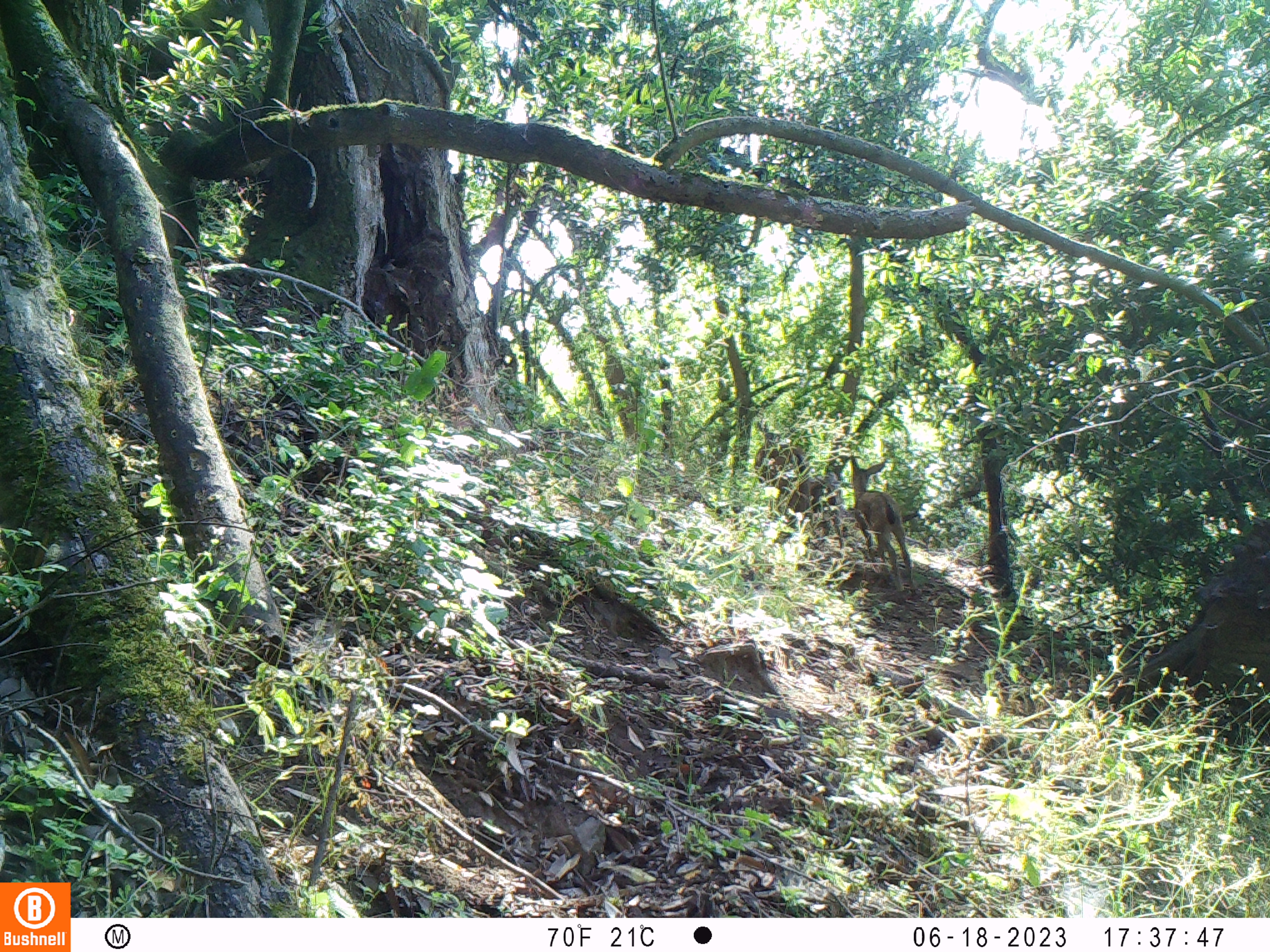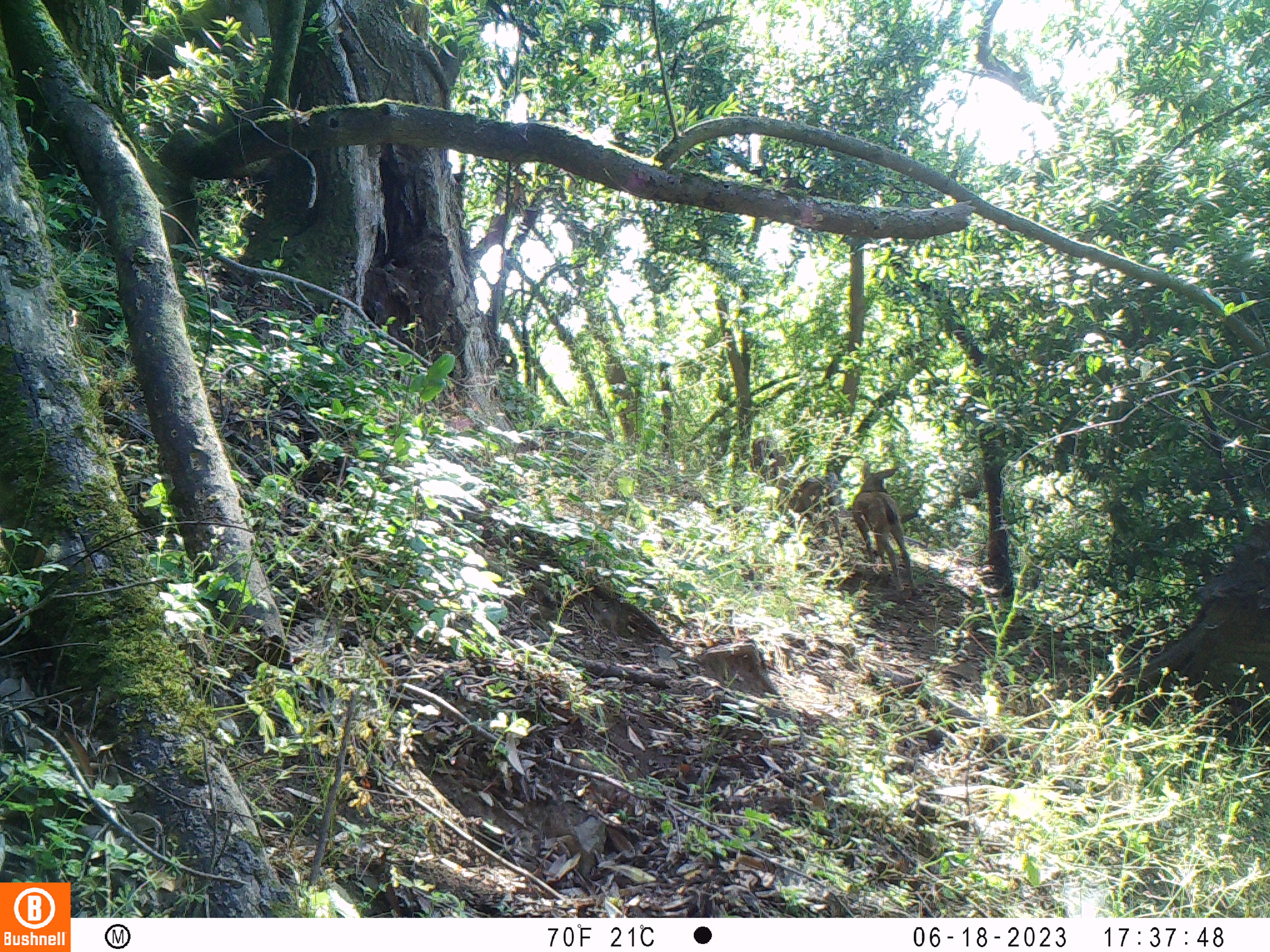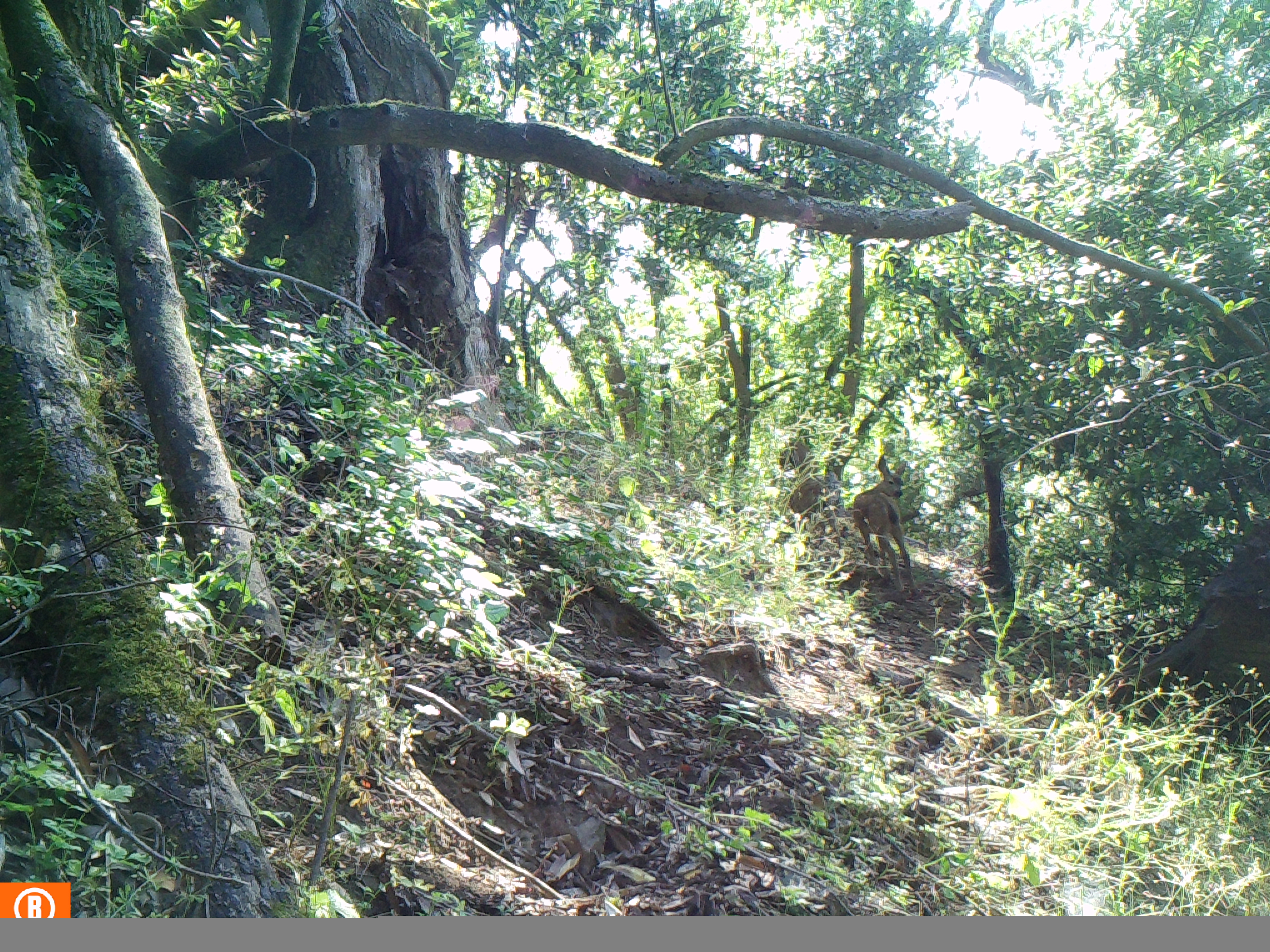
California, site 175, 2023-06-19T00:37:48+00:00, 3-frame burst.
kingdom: Animalia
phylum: Chordata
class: Mammalia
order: Artiodactyla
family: Cervidae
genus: Odocoileus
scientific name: Odocoileus hemionus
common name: mule deer